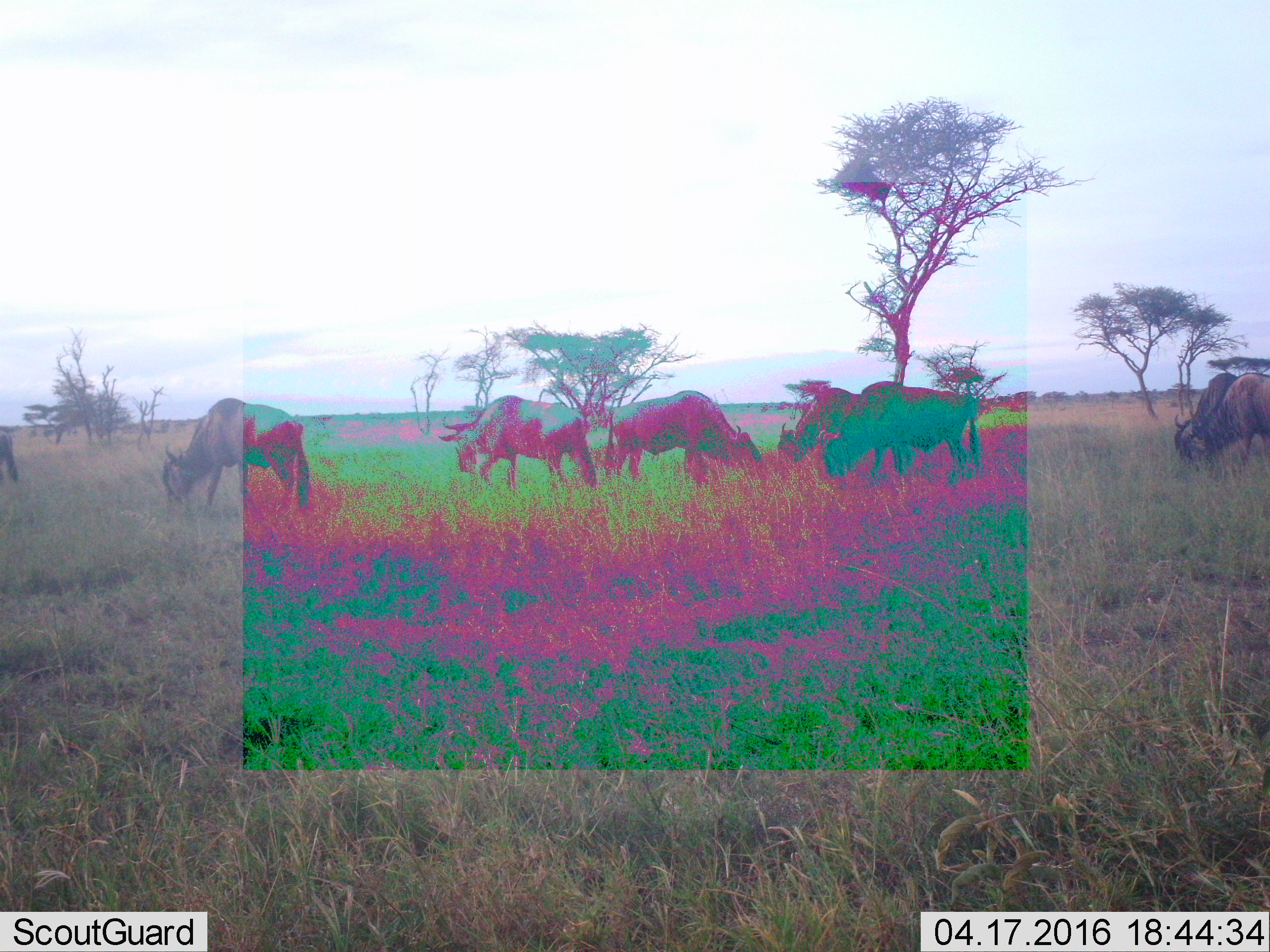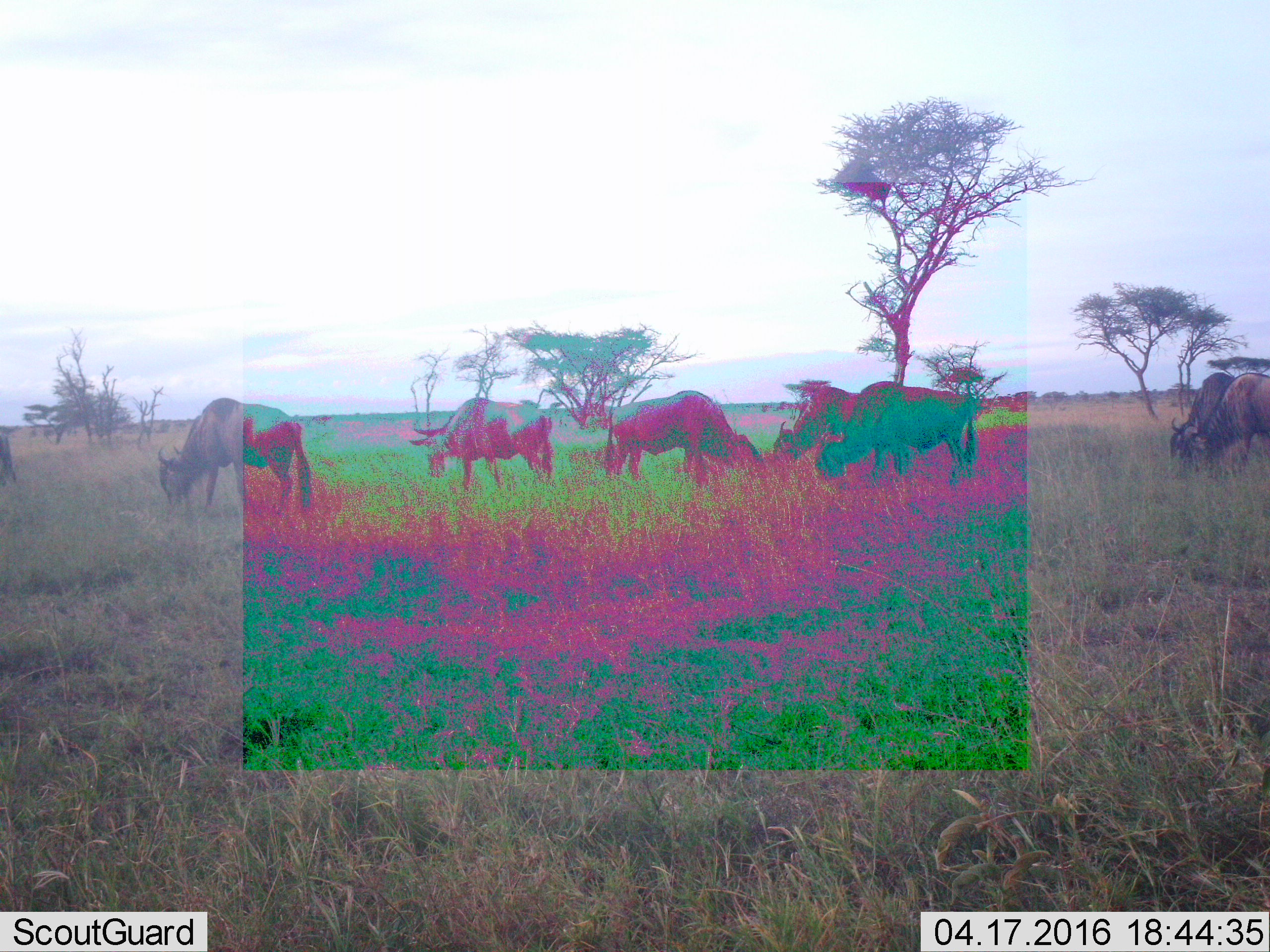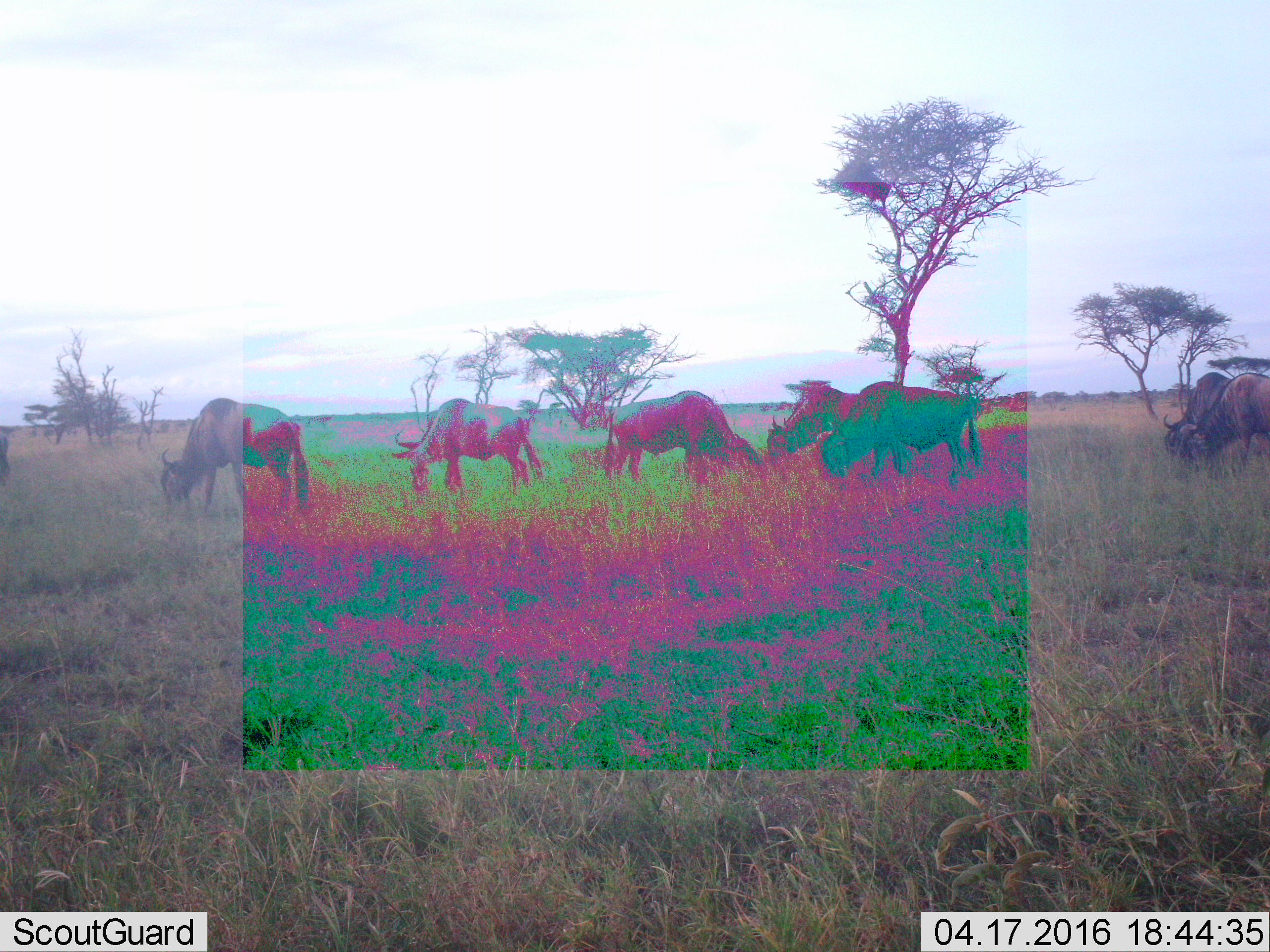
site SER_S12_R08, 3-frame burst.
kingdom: Animalia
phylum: Chordata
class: Mammalia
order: Artiodactyla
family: Bovidae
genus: Connochaetes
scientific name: Connochaetes taurinus taurinus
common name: blue wildebeest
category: wildebeestblue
Wildebeestblue (blue wildebeest) (Connochaetes taurinus taurinus), count 8. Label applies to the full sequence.